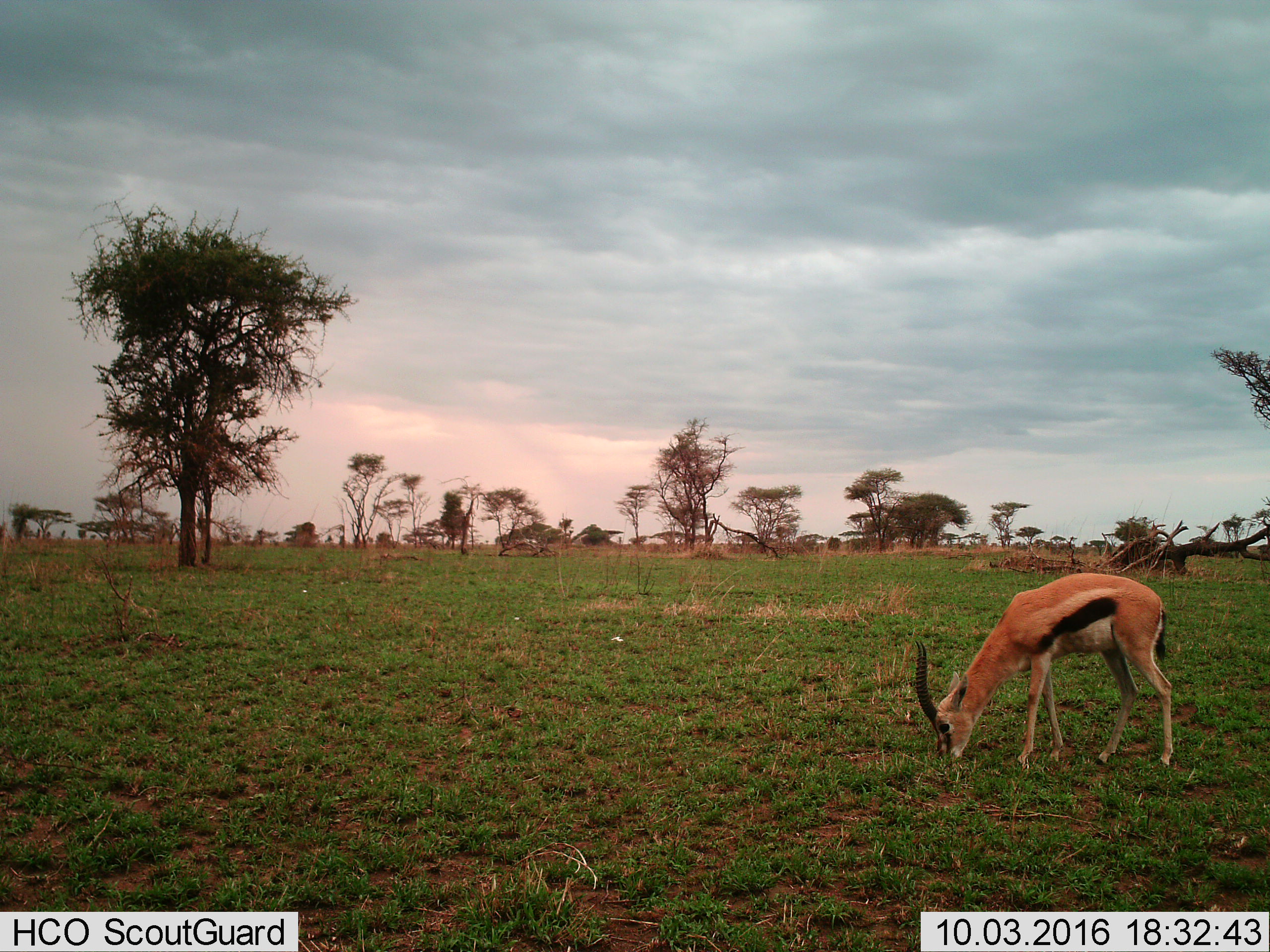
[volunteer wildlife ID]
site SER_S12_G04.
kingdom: Animalia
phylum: Chordata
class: Mammalia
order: Artiodactyla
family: Bovidae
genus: Eudorcas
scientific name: Eudorcas thomsonii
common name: thomson's gazelle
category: gazellethomsons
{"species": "gazellethomsons (thomson's gazelle) (Eudorcas thomsonii)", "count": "1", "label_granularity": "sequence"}